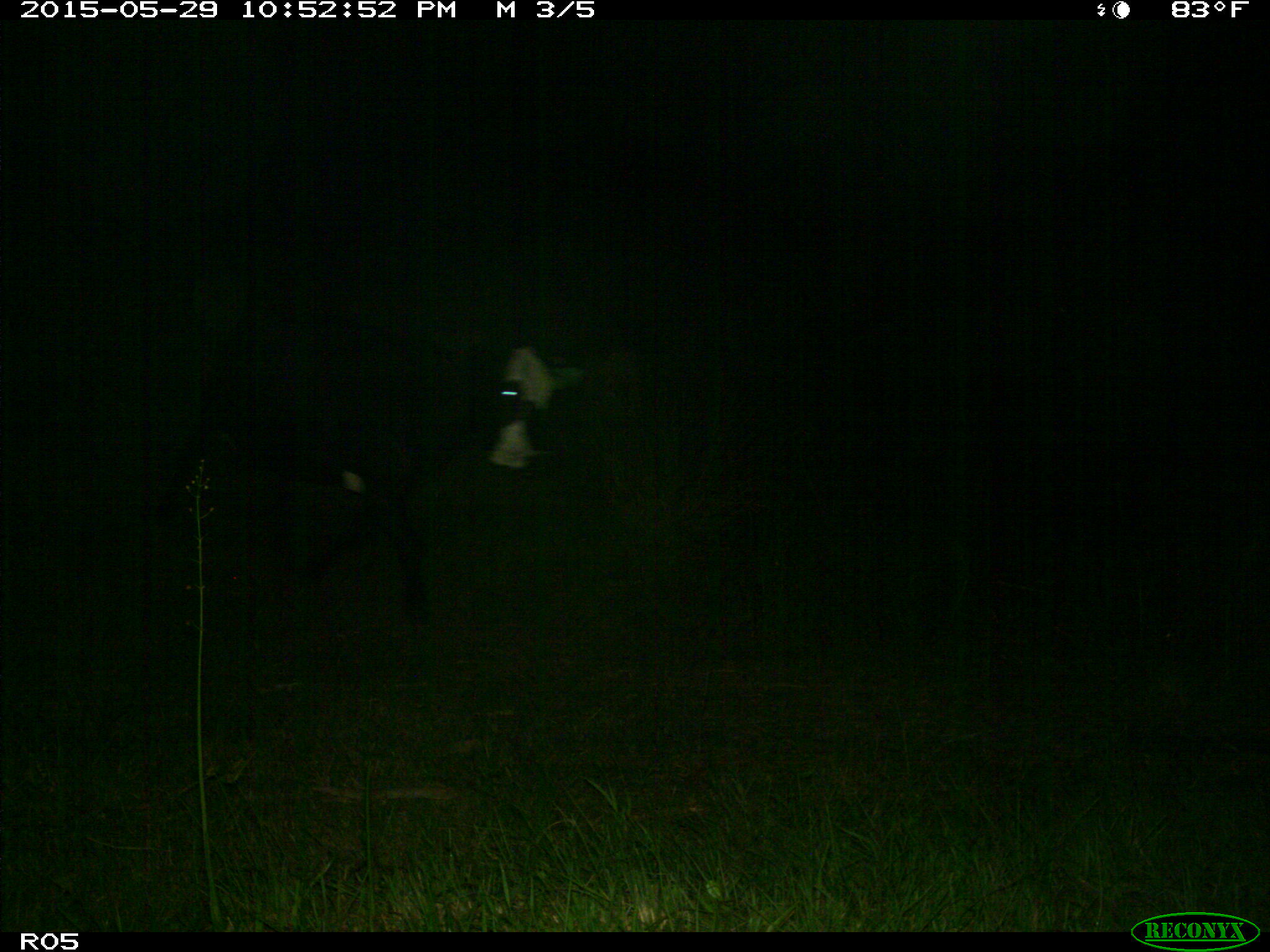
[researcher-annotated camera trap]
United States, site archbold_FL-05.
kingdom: Animalia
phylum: Chordata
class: Mammalia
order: Artiodactyla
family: Bovidae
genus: Bos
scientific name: Bos taurus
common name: domestic cow